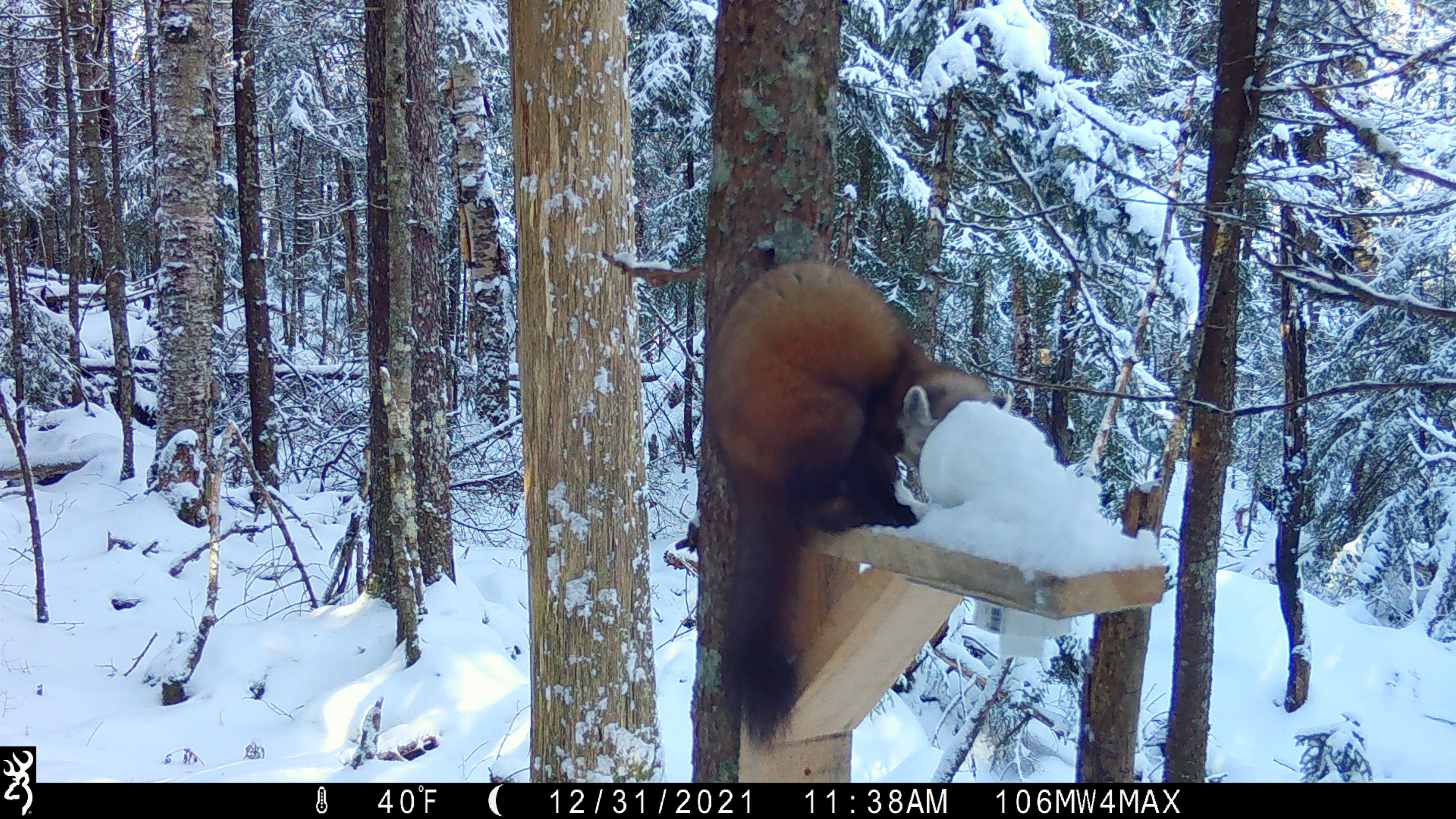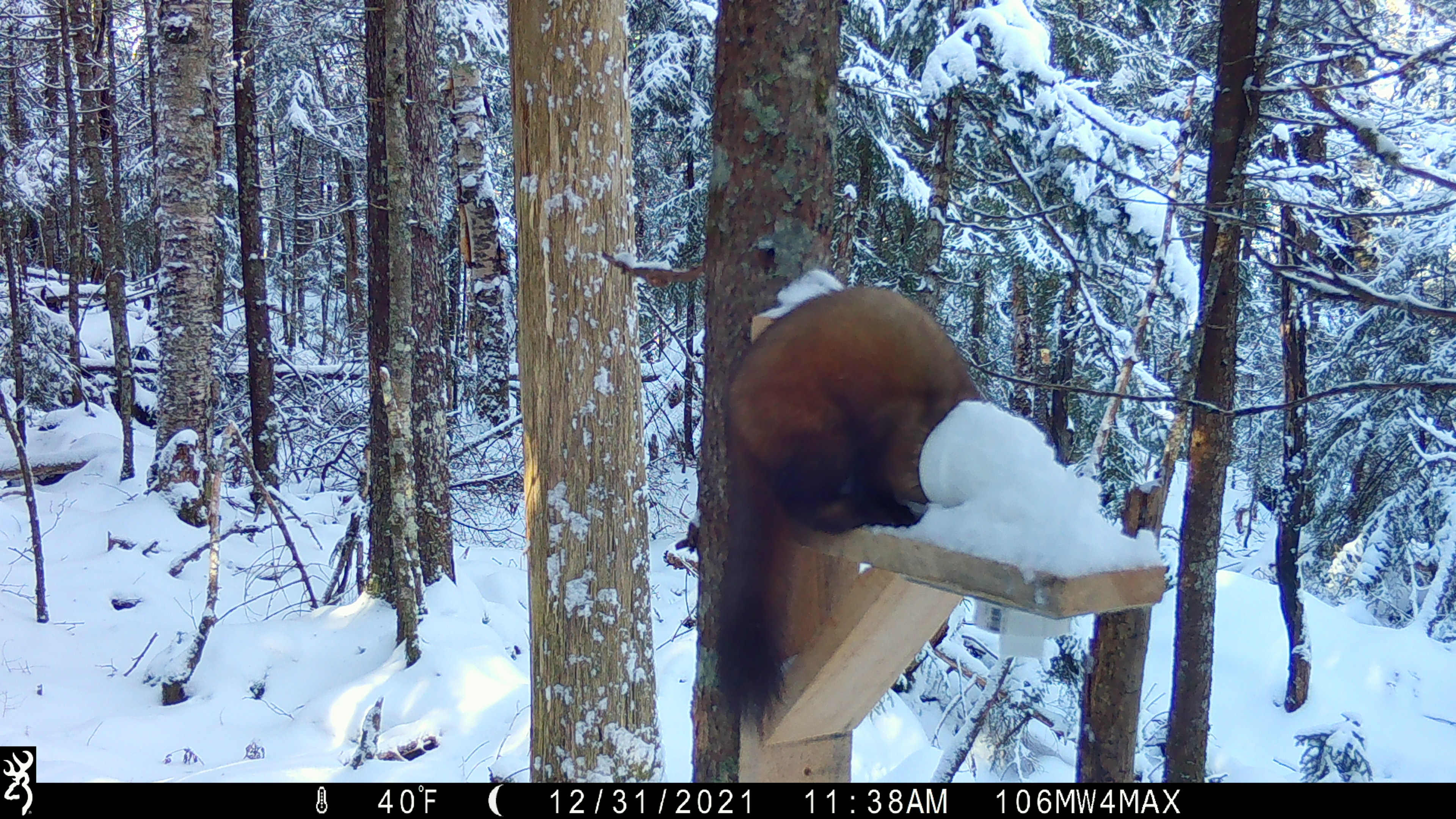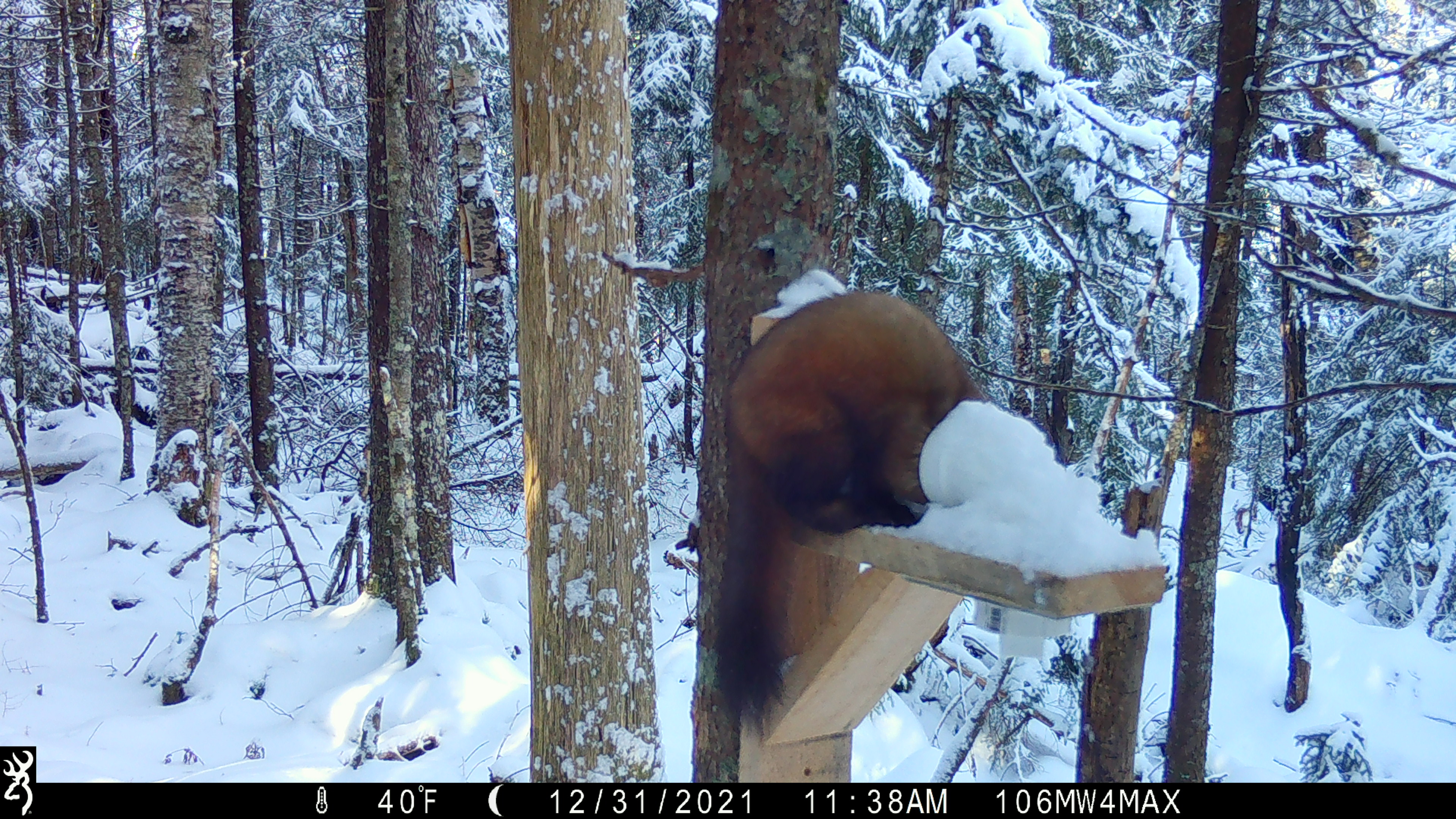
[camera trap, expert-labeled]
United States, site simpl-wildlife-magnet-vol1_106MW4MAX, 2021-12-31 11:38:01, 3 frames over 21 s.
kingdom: Animalia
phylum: Chordata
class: Mammalia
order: Carnivora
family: Mustelidae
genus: Martes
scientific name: Martes americana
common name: american marten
American marten (Martes americana).